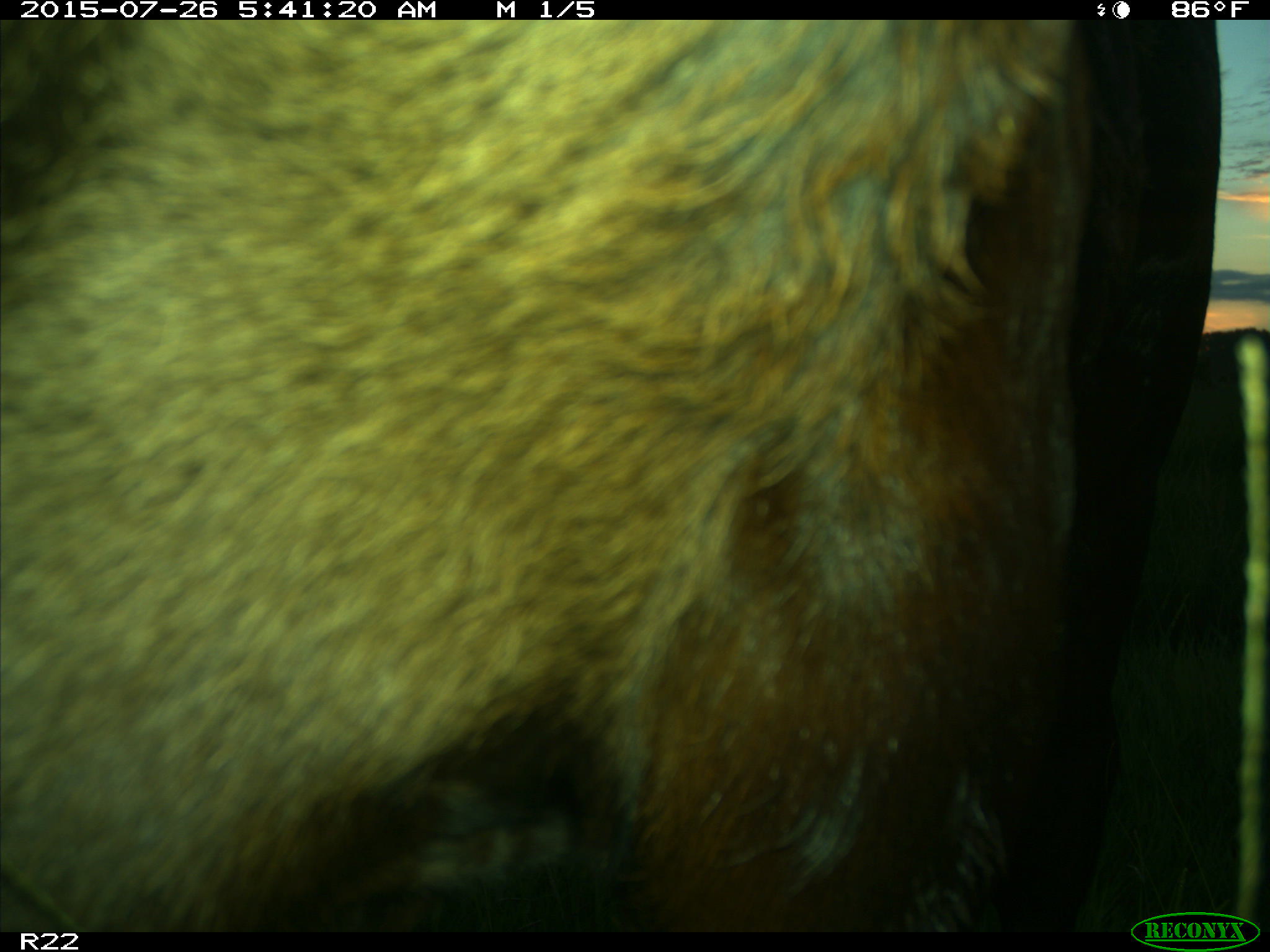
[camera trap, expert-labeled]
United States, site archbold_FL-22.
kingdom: Animalia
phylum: Chordata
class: Mammalia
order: Artiodactyla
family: Bovidae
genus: Bos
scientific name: Bos taurus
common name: domestic cow